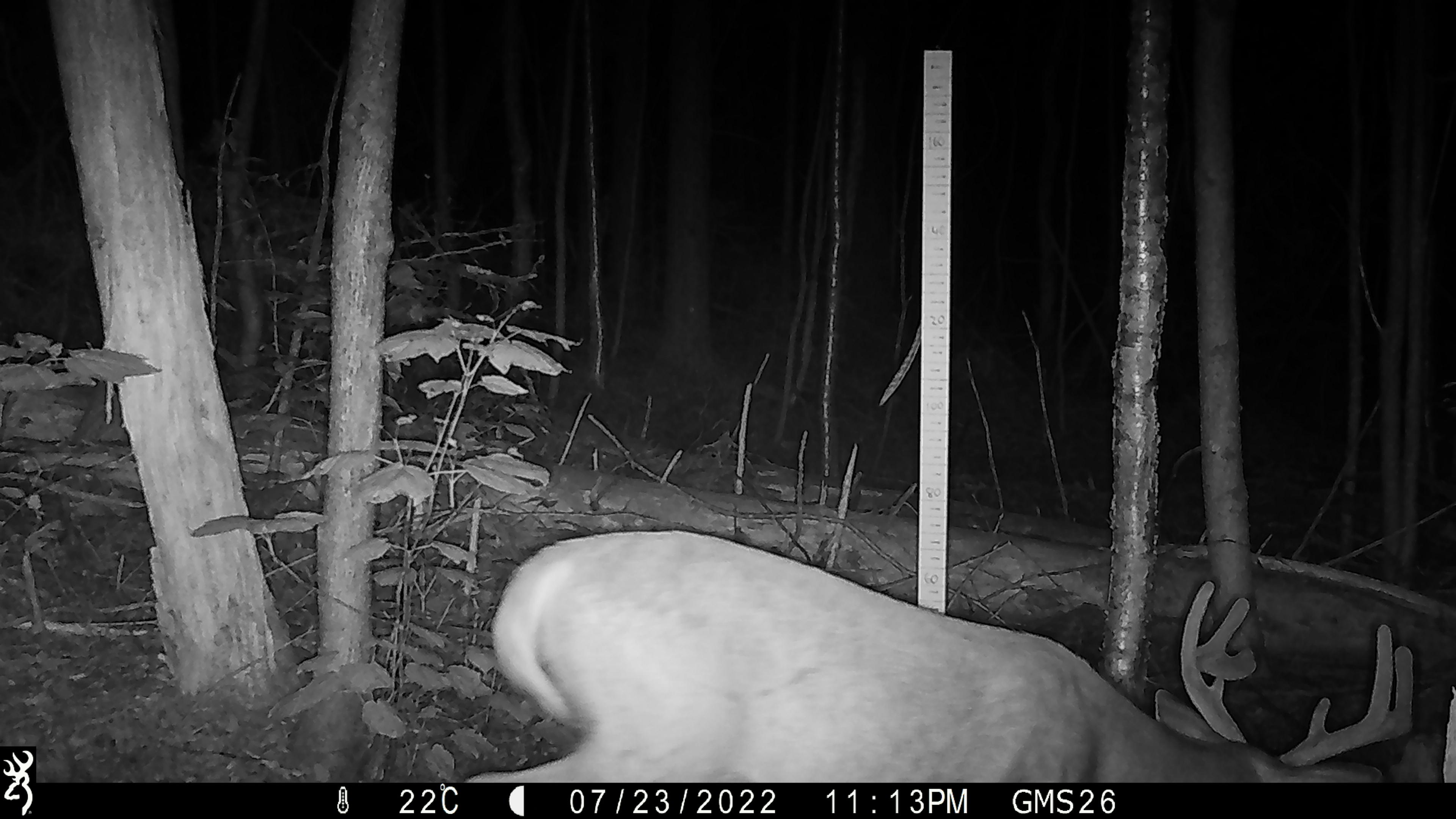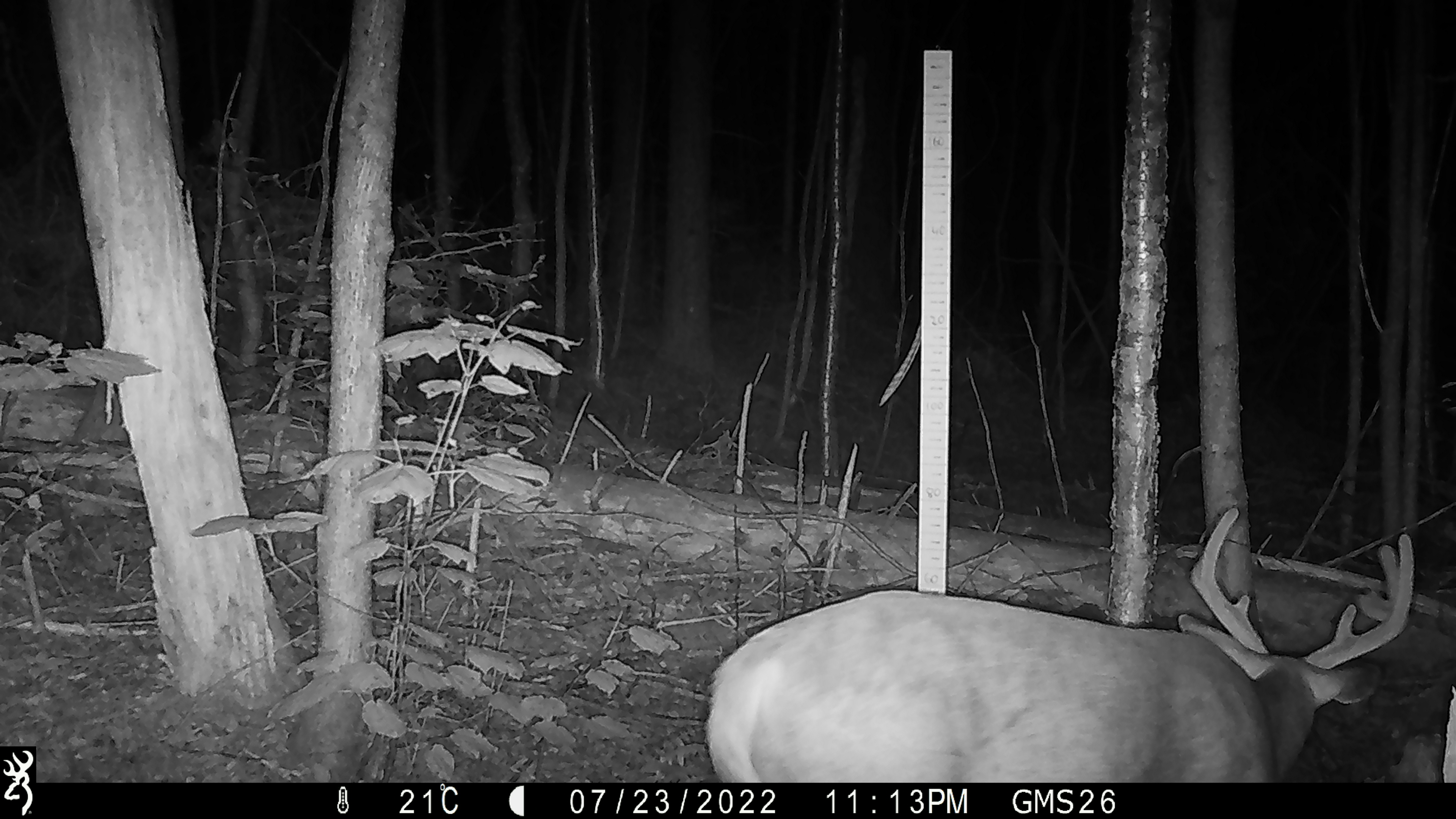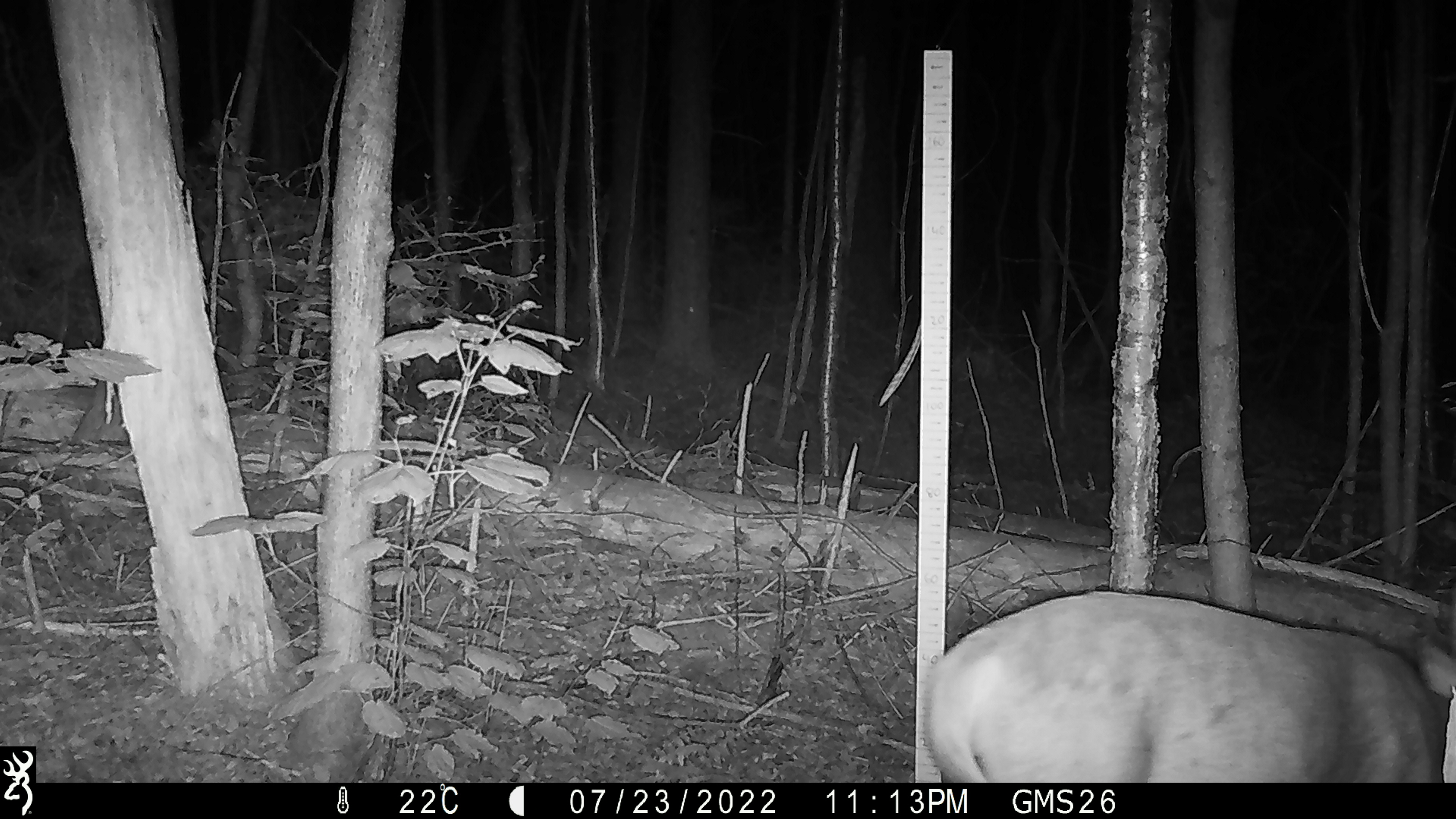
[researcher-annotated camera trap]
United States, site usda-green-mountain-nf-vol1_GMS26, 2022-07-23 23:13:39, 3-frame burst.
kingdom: Animalia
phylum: Chordata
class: Mammalia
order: Artiodactyla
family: Cervidae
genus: Odocoileus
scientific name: Odocoileus virginianus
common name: white-tailed deer